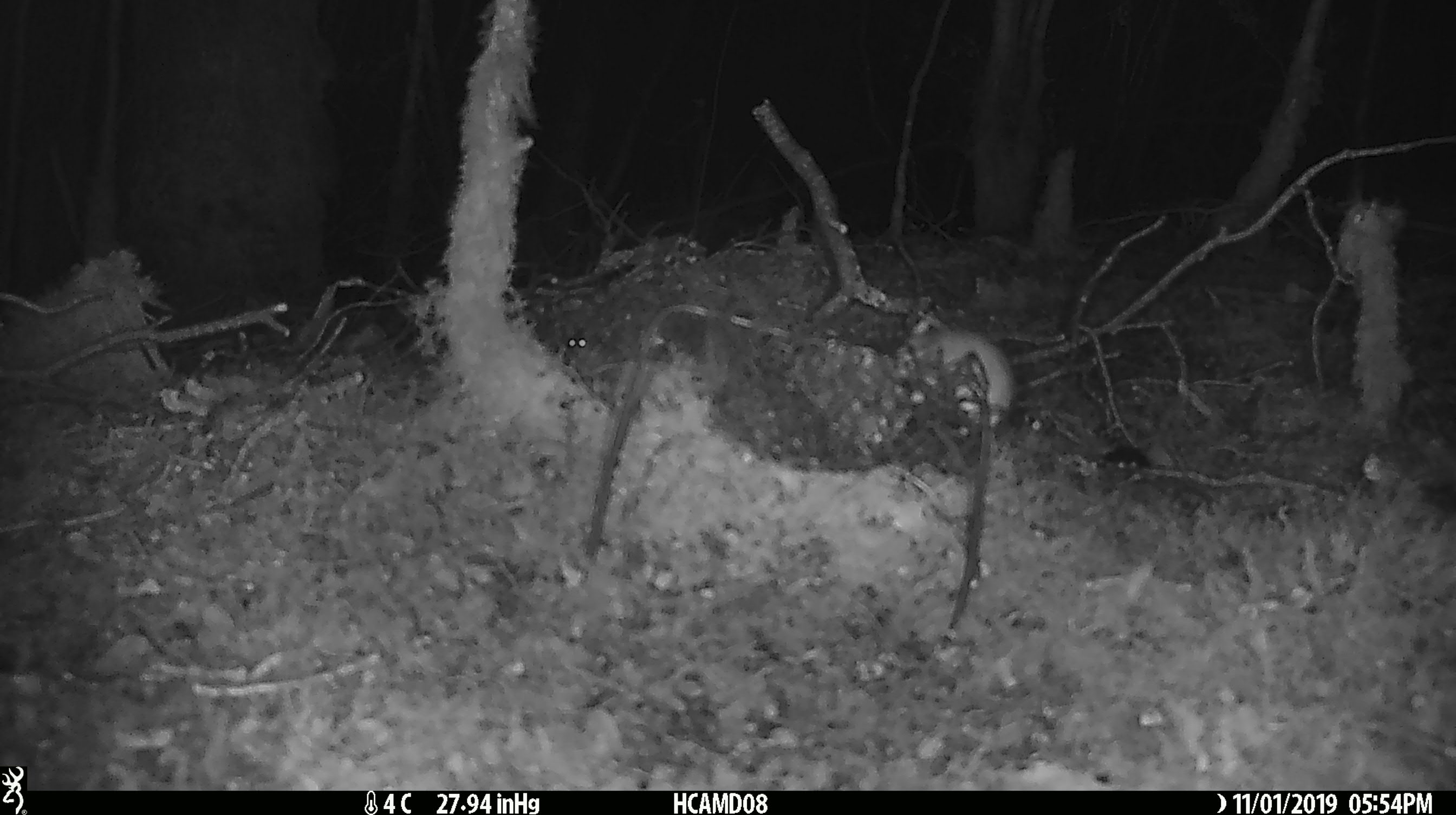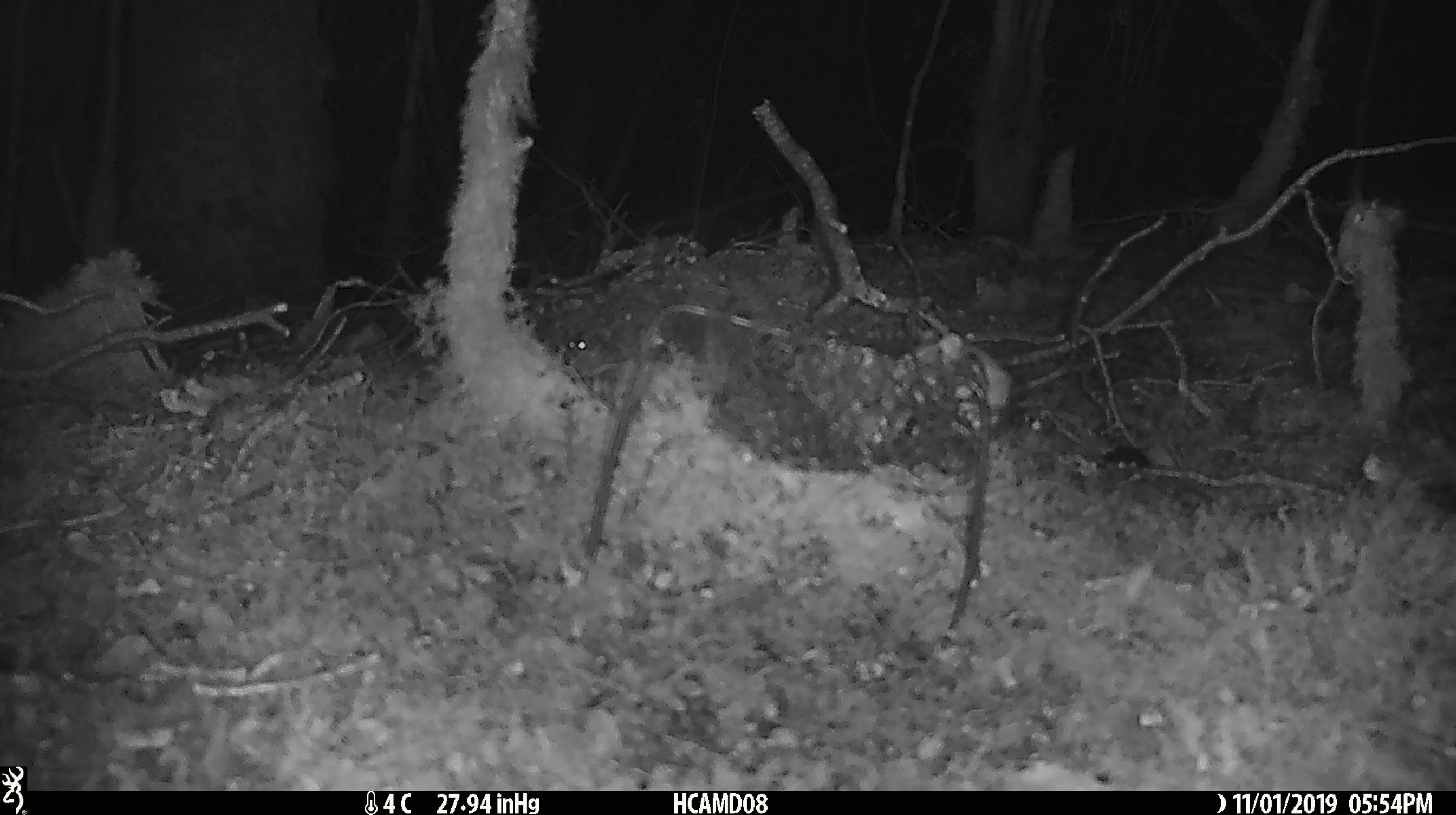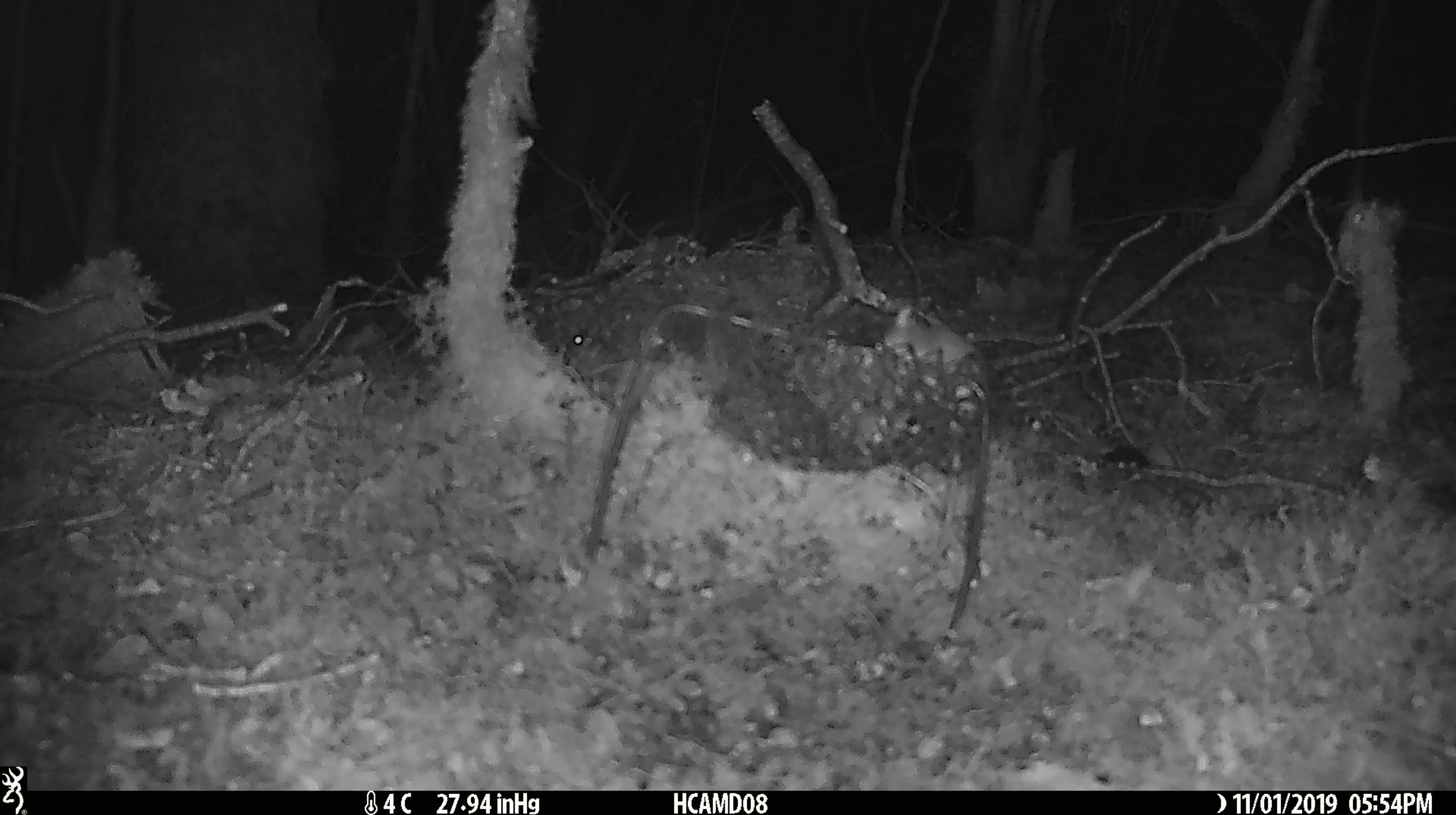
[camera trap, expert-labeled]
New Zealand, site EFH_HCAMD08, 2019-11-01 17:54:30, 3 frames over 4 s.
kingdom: Animalia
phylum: Chordata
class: Mammalia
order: Rodentia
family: Muridae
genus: Mus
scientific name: Mus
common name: mouse